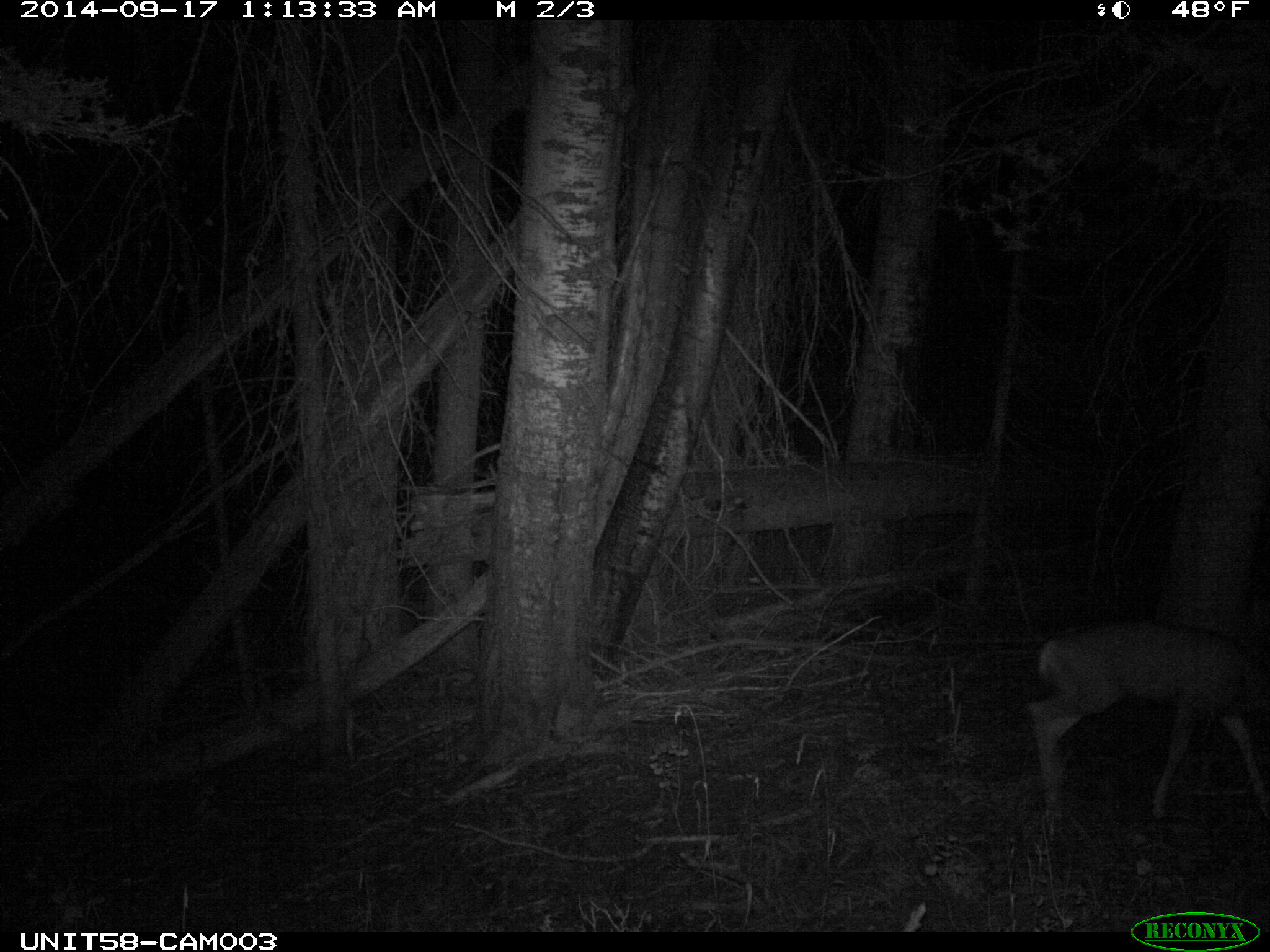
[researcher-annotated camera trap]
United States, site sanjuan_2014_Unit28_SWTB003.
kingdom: Animalia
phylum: Chordata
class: Mammalia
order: Artiodactyla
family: Cervidae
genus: Odocoileus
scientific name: Odocoileus hemionus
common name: mule deer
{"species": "Odocoileus hemionus (mule deer)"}